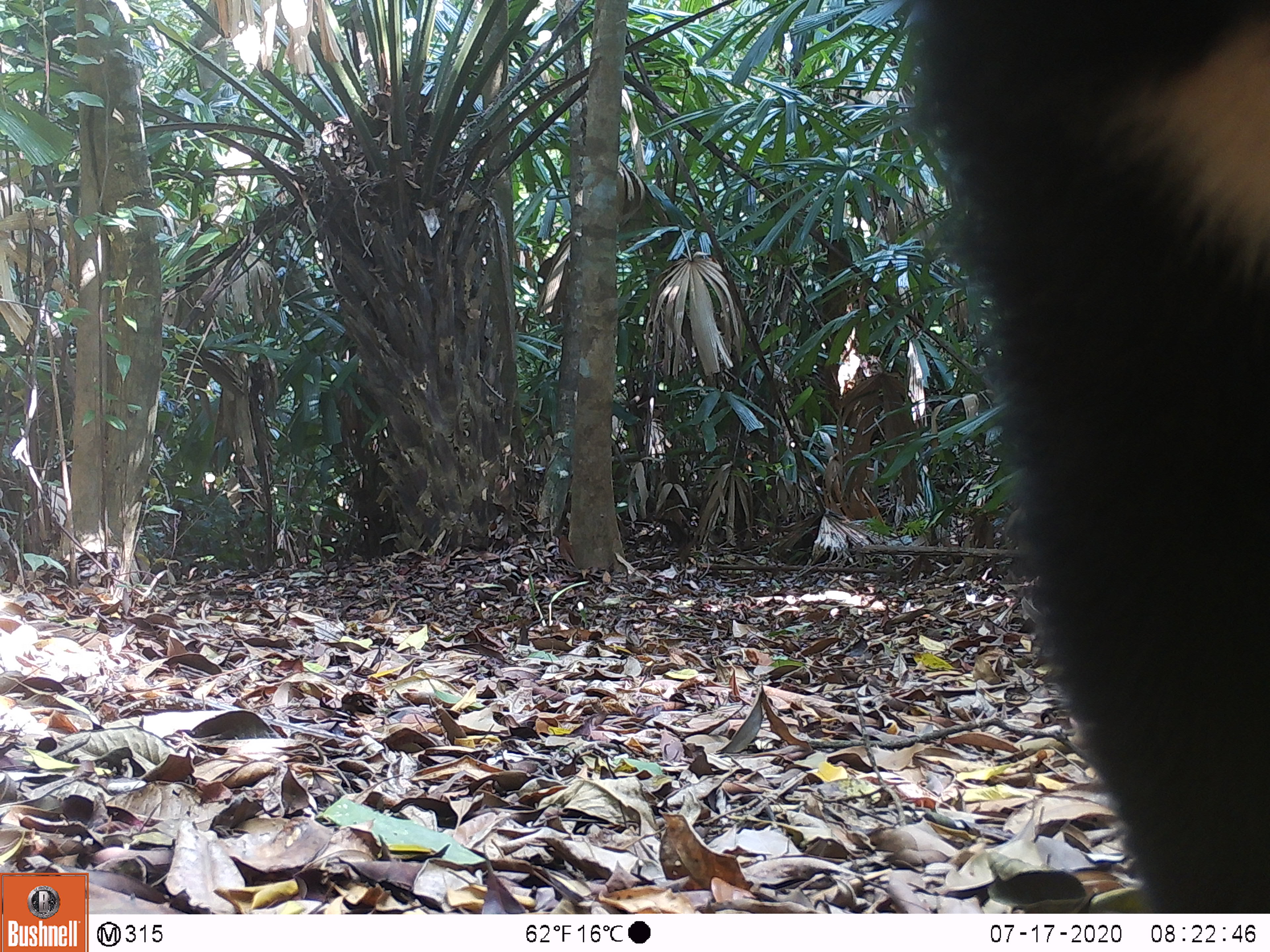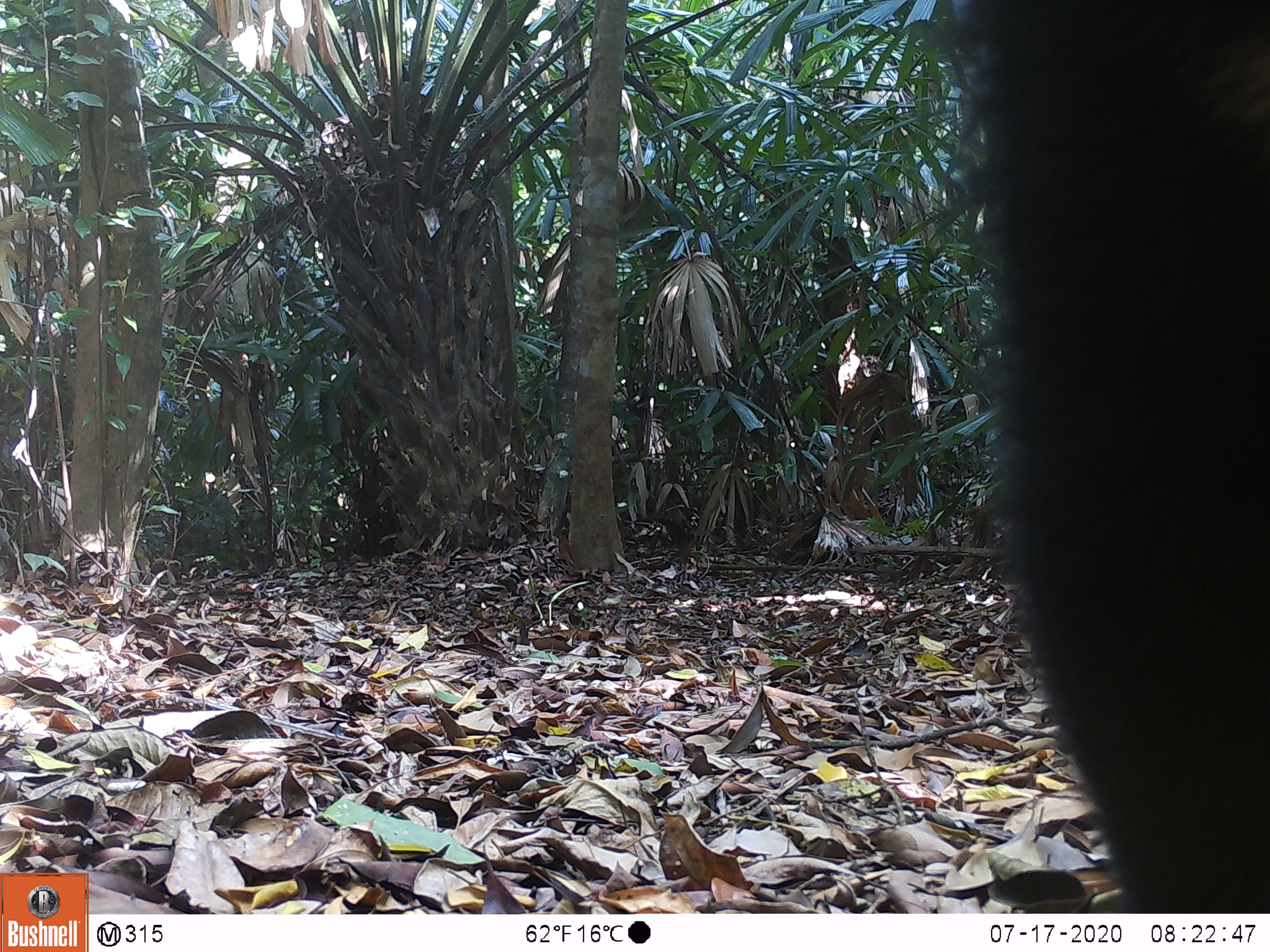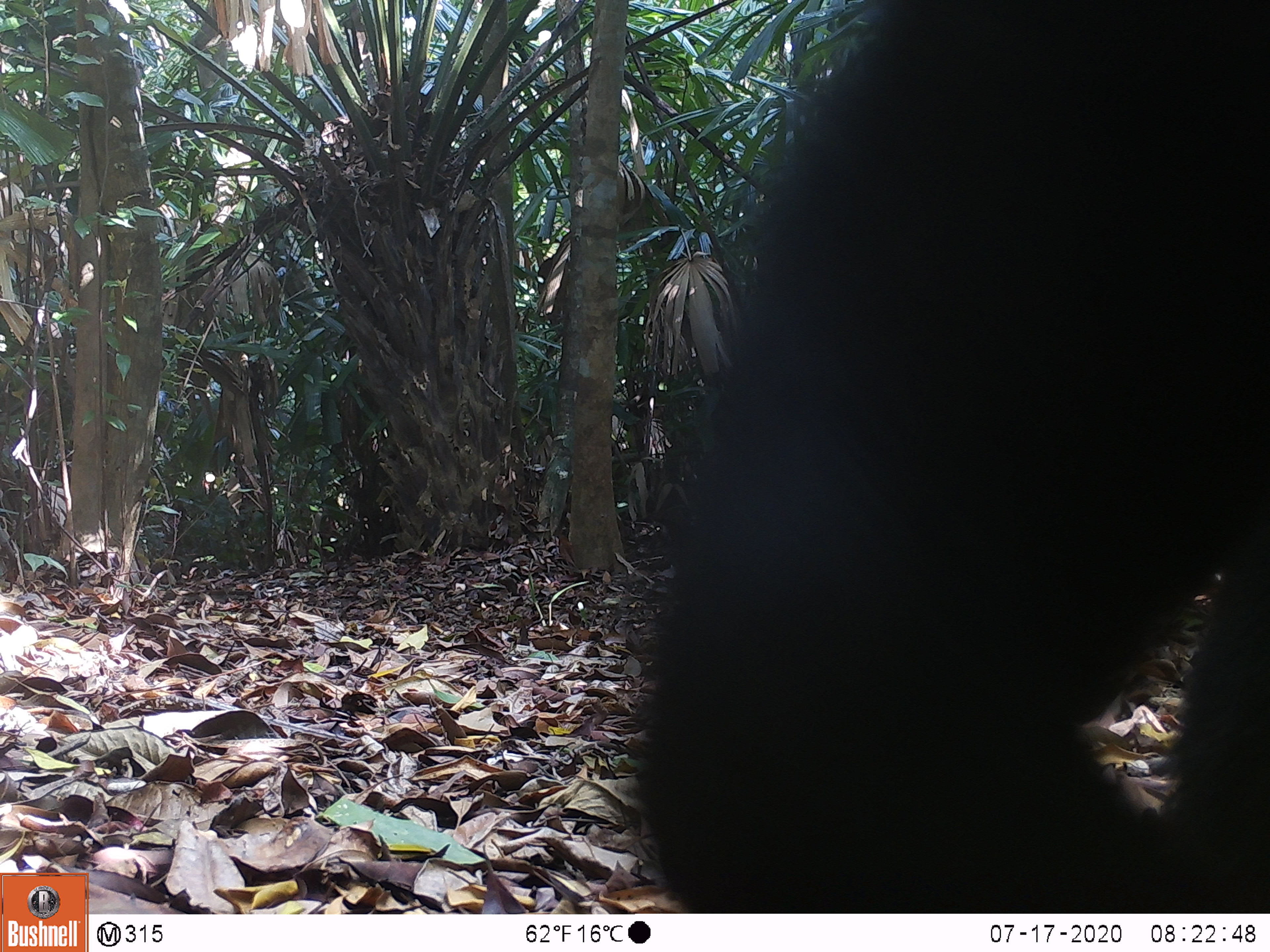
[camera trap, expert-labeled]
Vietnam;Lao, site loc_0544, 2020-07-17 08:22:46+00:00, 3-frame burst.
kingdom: Animalia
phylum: Chordata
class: Mammalia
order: Carnivora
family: Ursidae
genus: Ursus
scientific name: Ursus thibetanus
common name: asian black bear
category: asiatic black bear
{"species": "asiatic black bear (asian black bear) (Ursus thibetanus)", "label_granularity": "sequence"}